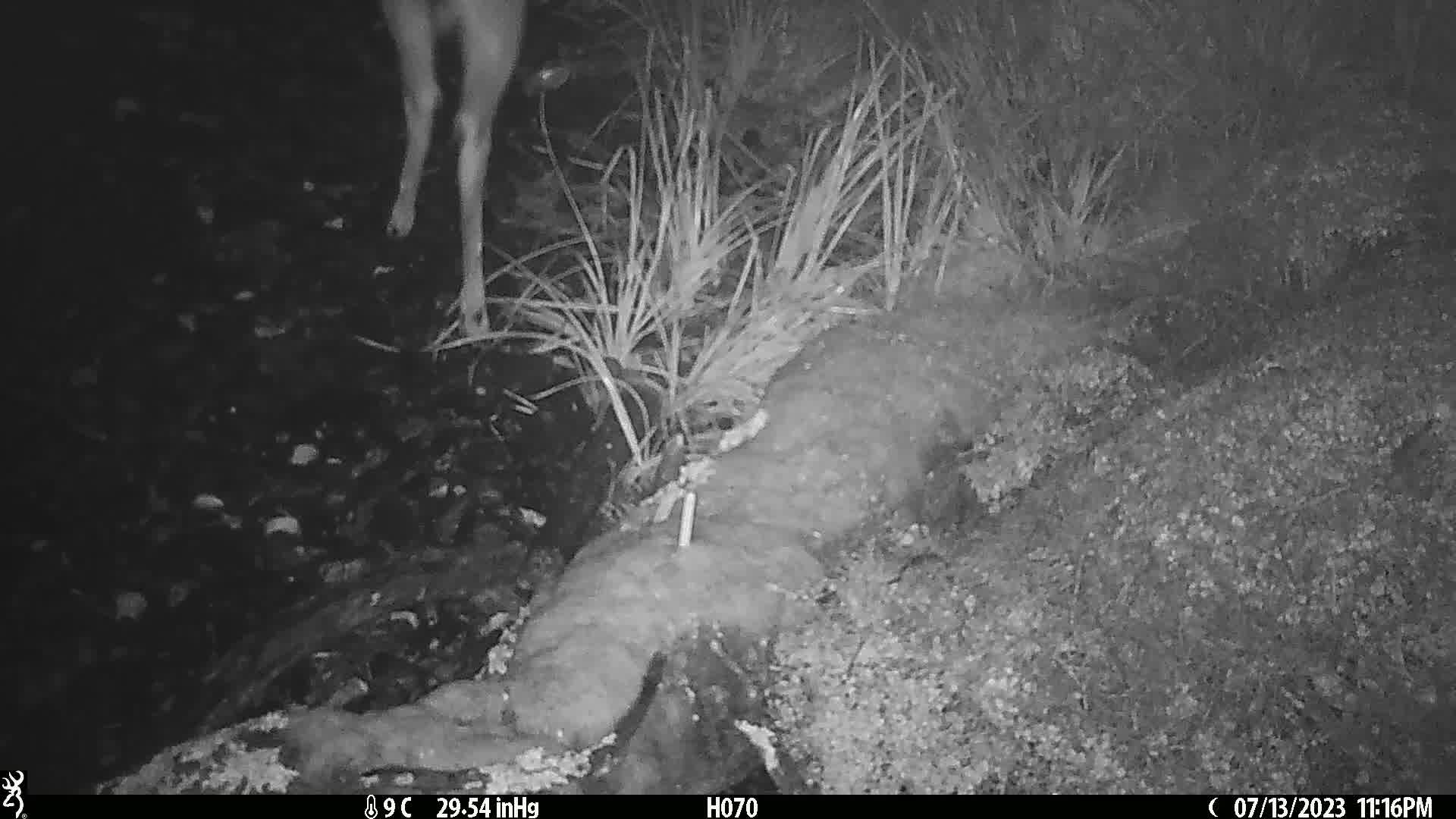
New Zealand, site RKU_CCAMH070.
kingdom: Animalia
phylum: Chordata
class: Mammalia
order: Artiodactyla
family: Cervidae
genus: Odocoileus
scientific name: Odocoileus virginianus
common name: white-tailed deer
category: white tailed deer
White tailed deer (white-tailed deer) (Odocoileus virginianus).